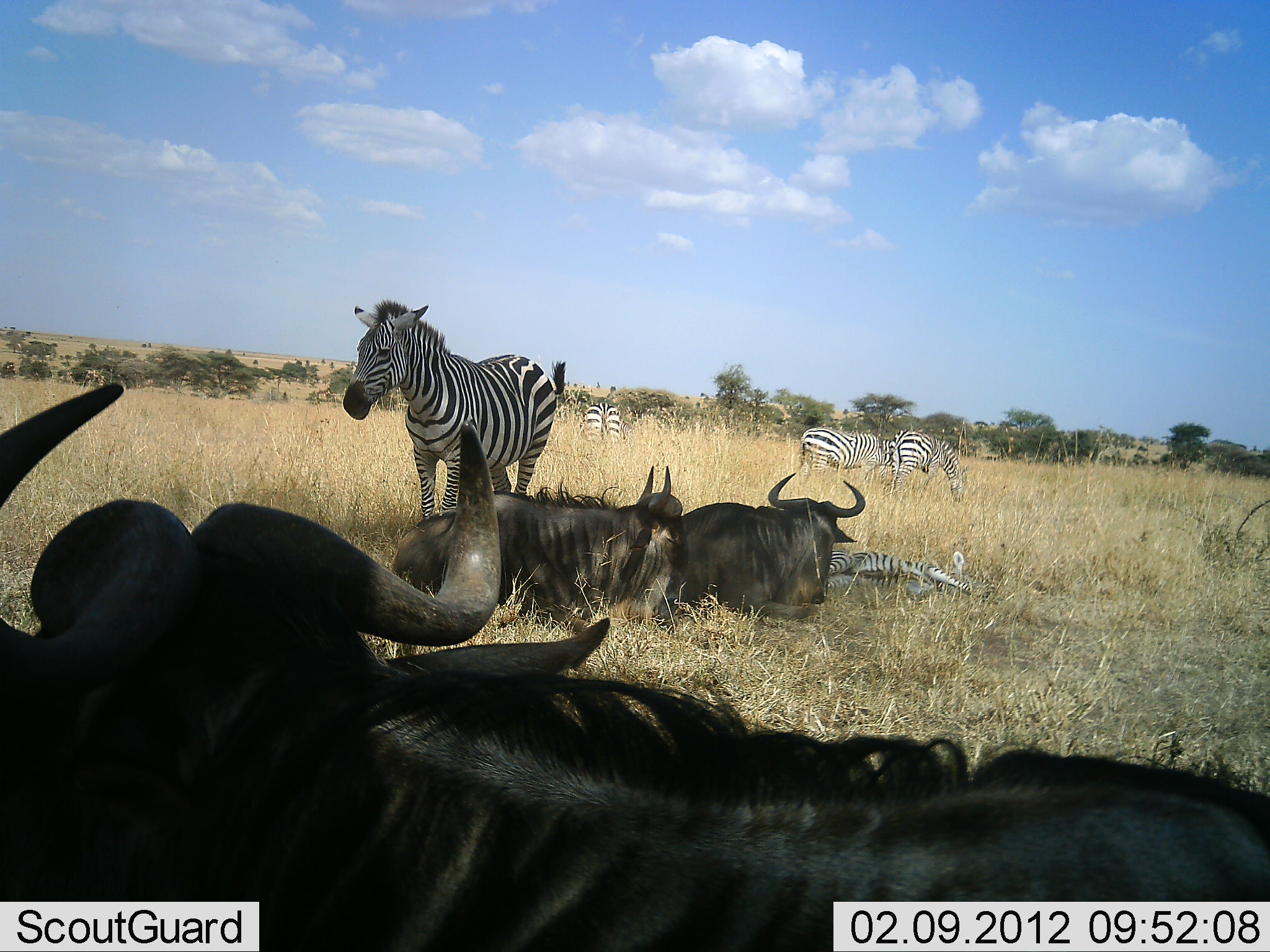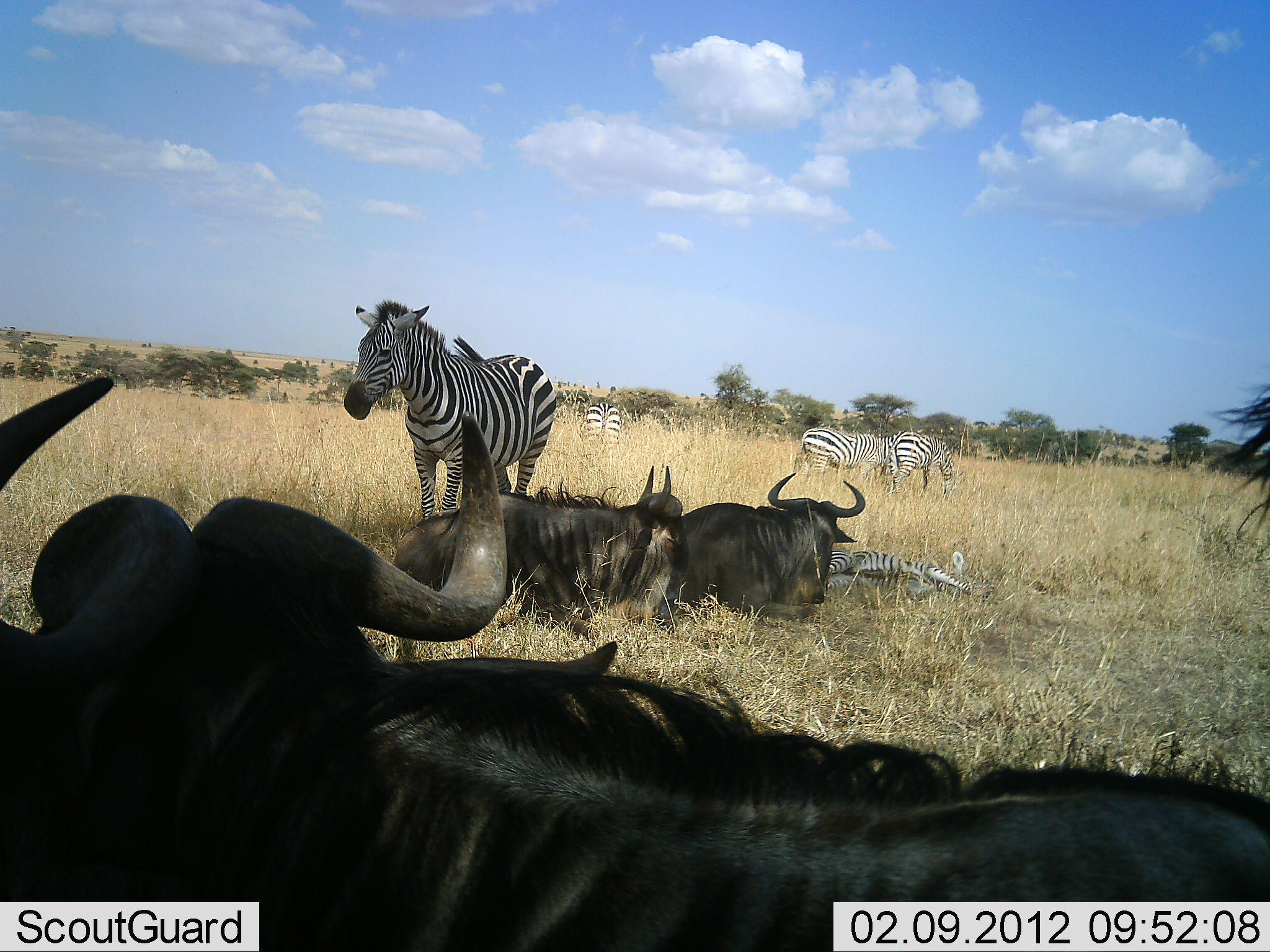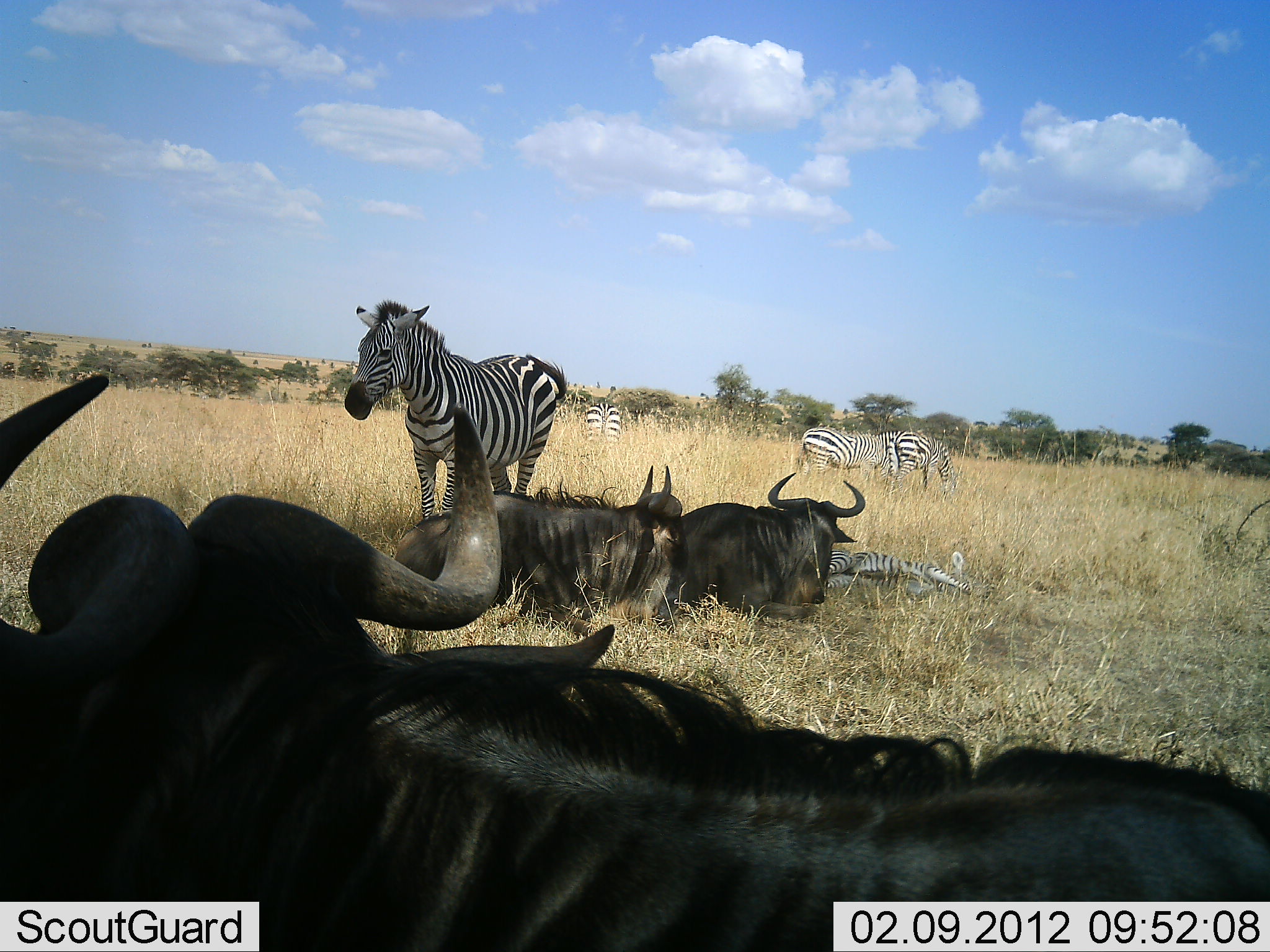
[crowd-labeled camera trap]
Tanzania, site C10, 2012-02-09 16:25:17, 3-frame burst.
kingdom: Animalia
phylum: Chordata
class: Mammalia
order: Artiodactyla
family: Bovidae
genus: Connochaetes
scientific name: Connochaetes taurinus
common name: blue wildebeest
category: wildebeest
Wildebeest (blue wildebeest) (Connochaetes taurinus), count 3. Behavior (volunteer vote fractions): standing 22%, resting 100%, moving 0%, interacting 0%. Young present (vote fraction): 0%. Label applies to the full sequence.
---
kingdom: Animalia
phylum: Chordata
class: Mammalia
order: Perissodactyla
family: Equidae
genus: Equus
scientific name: Equus quagga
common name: plains zebra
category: zebra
Zebra (plains zebra) (Equus quagga), count 5. Behavior (volunteer vote fractions): standing 89%, resting 89%, moving 0%, interacting 6%. Young present (vote fraction): 17%. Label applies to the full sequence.